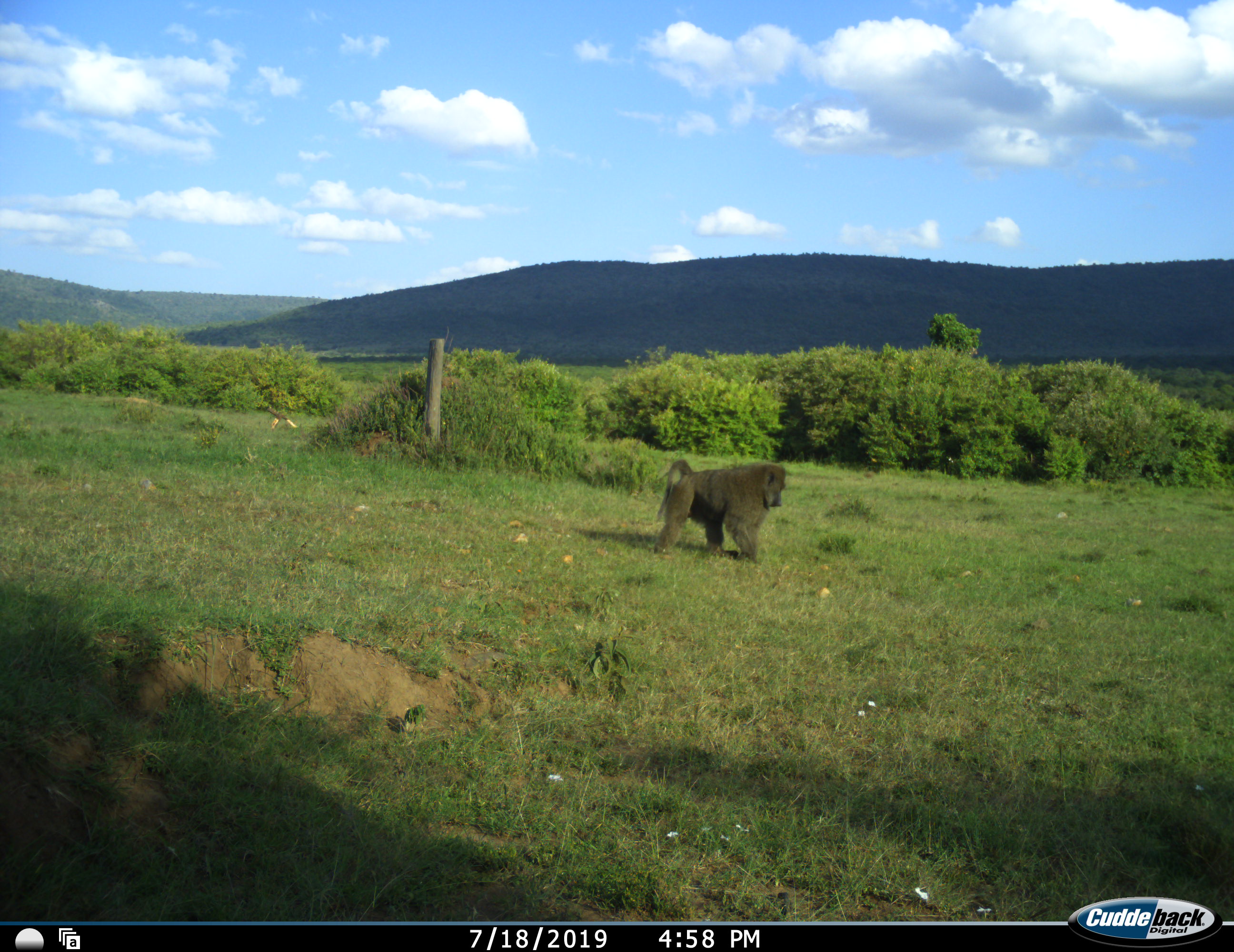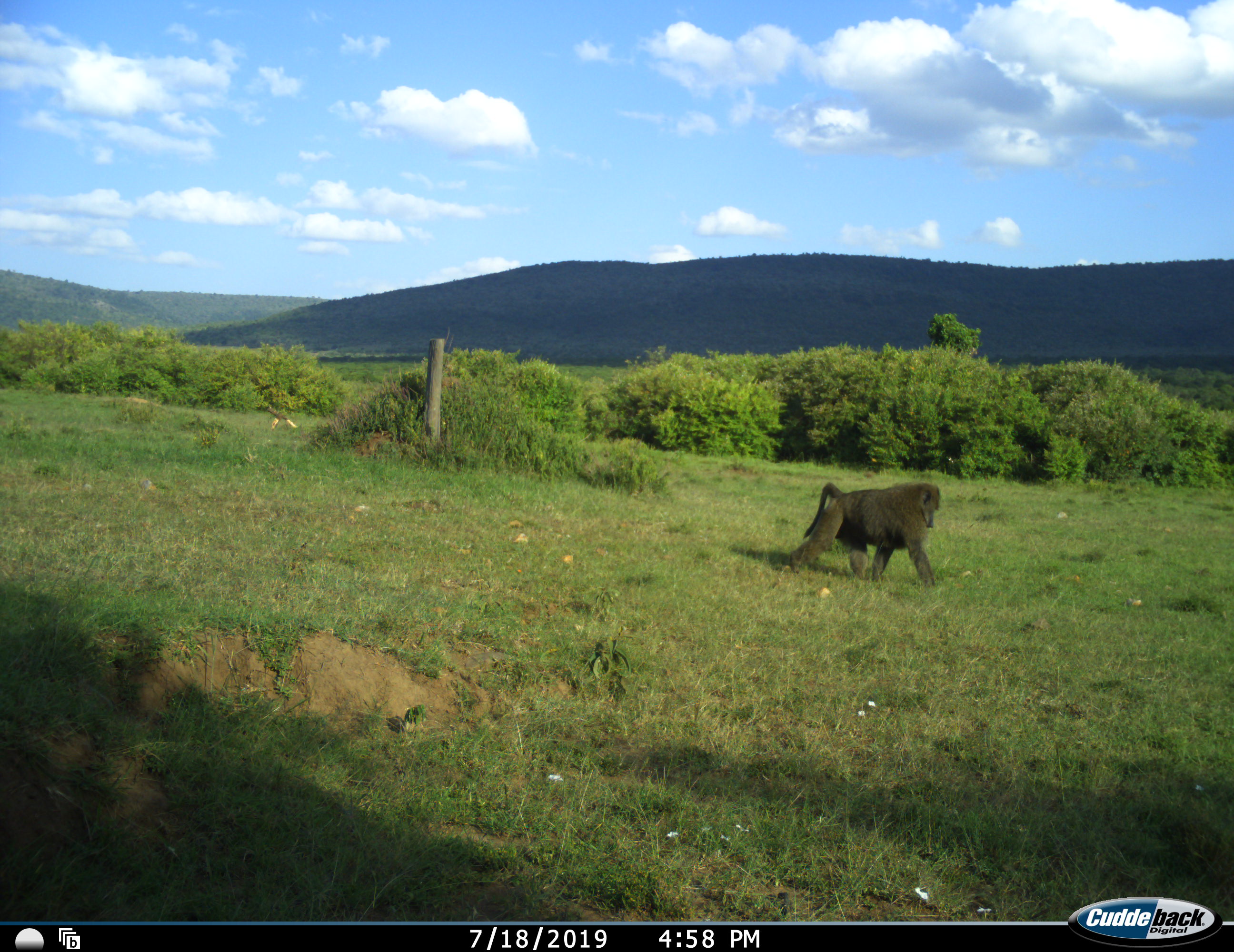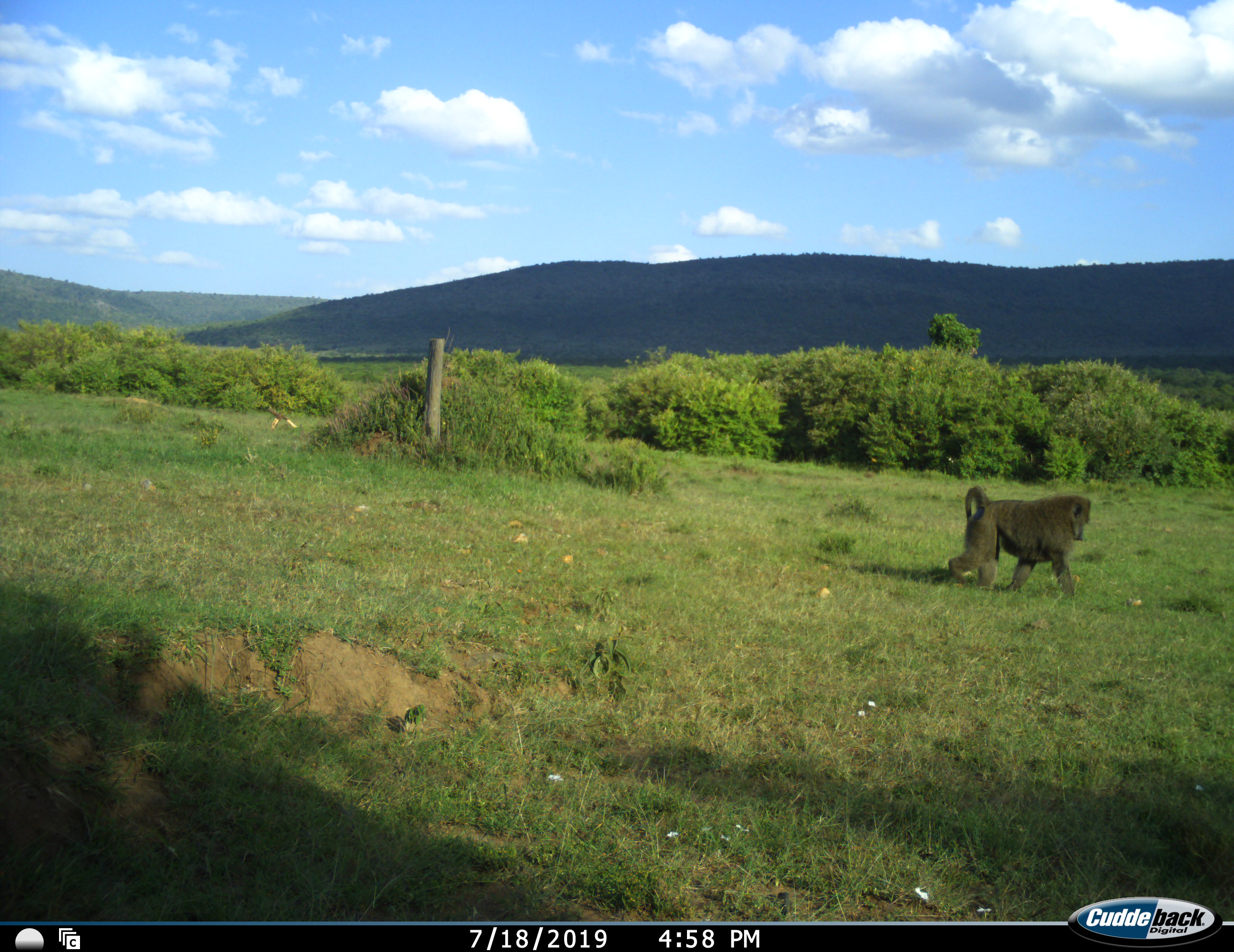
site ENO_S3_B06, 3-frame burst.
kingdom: Animalia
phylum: Chordata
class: Mammalia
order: Primates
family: Cercopithecidae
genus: Papio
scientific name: Papio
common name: baboon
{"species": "baboon (Papio)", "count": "1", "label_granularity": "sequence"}